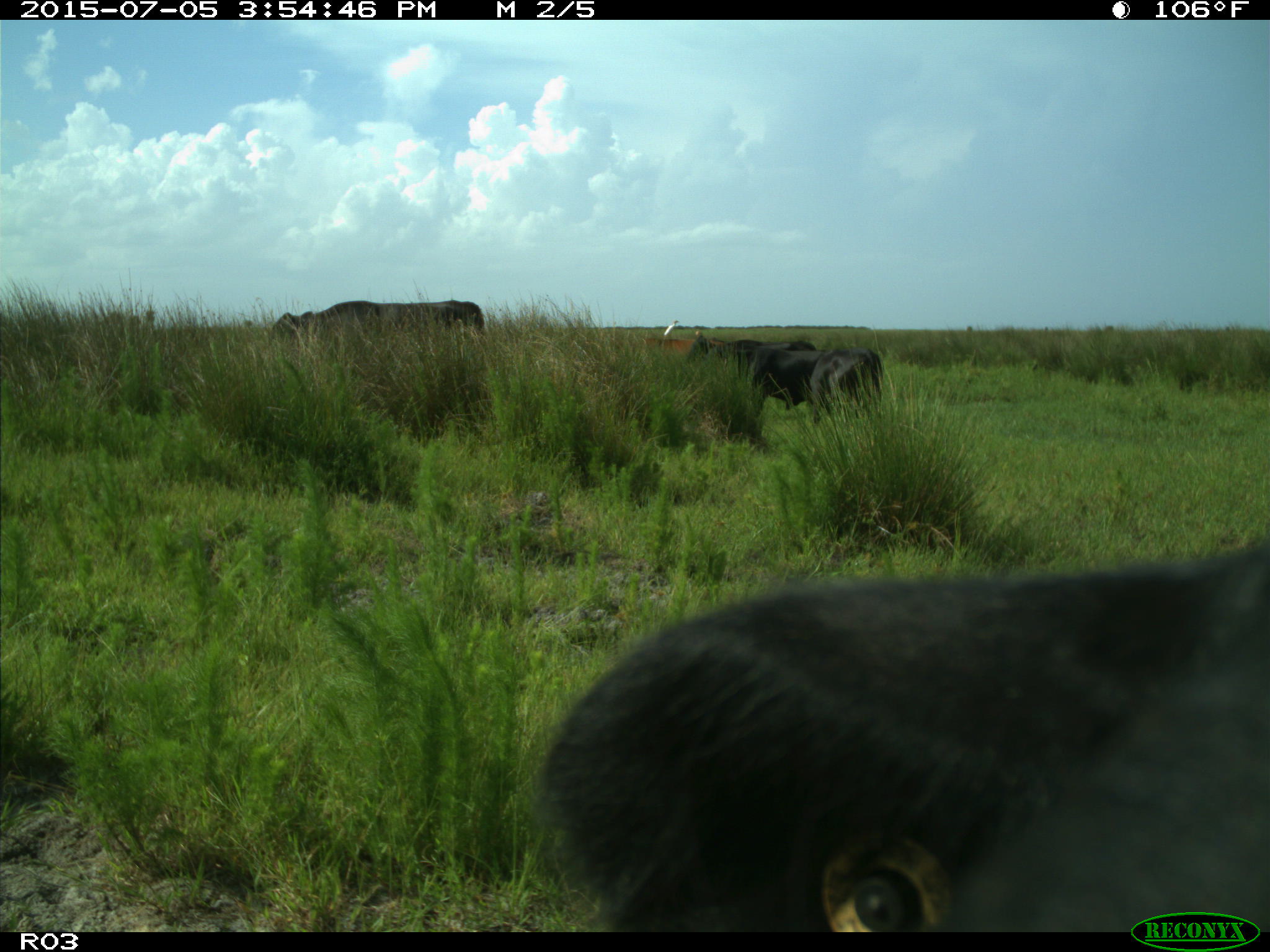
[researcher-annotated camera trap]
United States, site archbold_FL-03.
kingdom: Animalia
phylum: Chordata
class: Mammalia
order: Artiodactyla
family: Bovidae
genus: Bos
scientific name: Bos taurus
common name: domestic cow